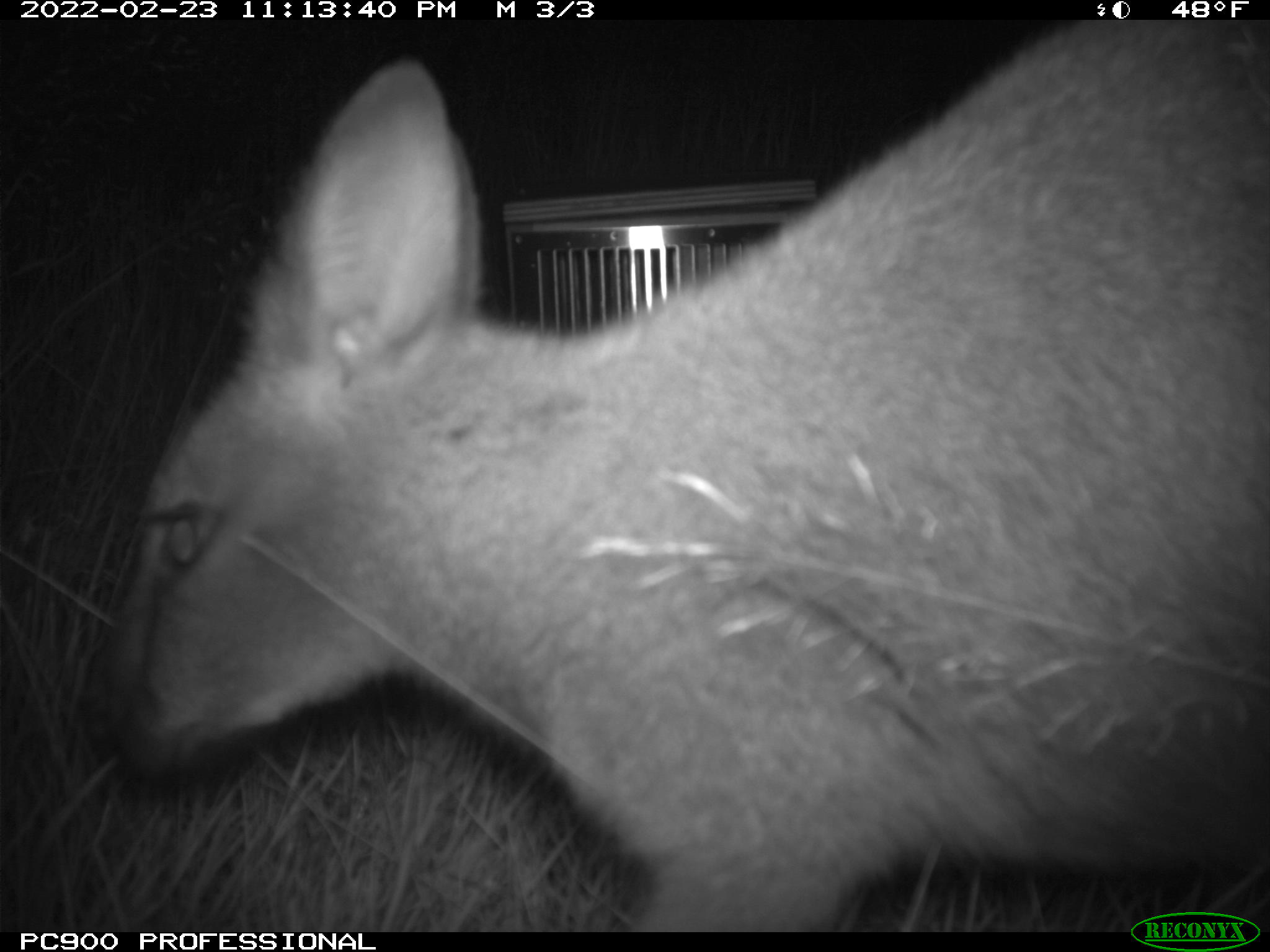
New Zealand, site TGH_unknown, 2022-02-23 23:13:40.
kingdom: Animalia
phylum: Chordata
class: Mammalia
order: Diprotodontia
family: Macropodidae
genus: Notamacropus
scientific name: Notamacropus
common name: wallaby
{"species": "wallaby (Notamacropus)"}